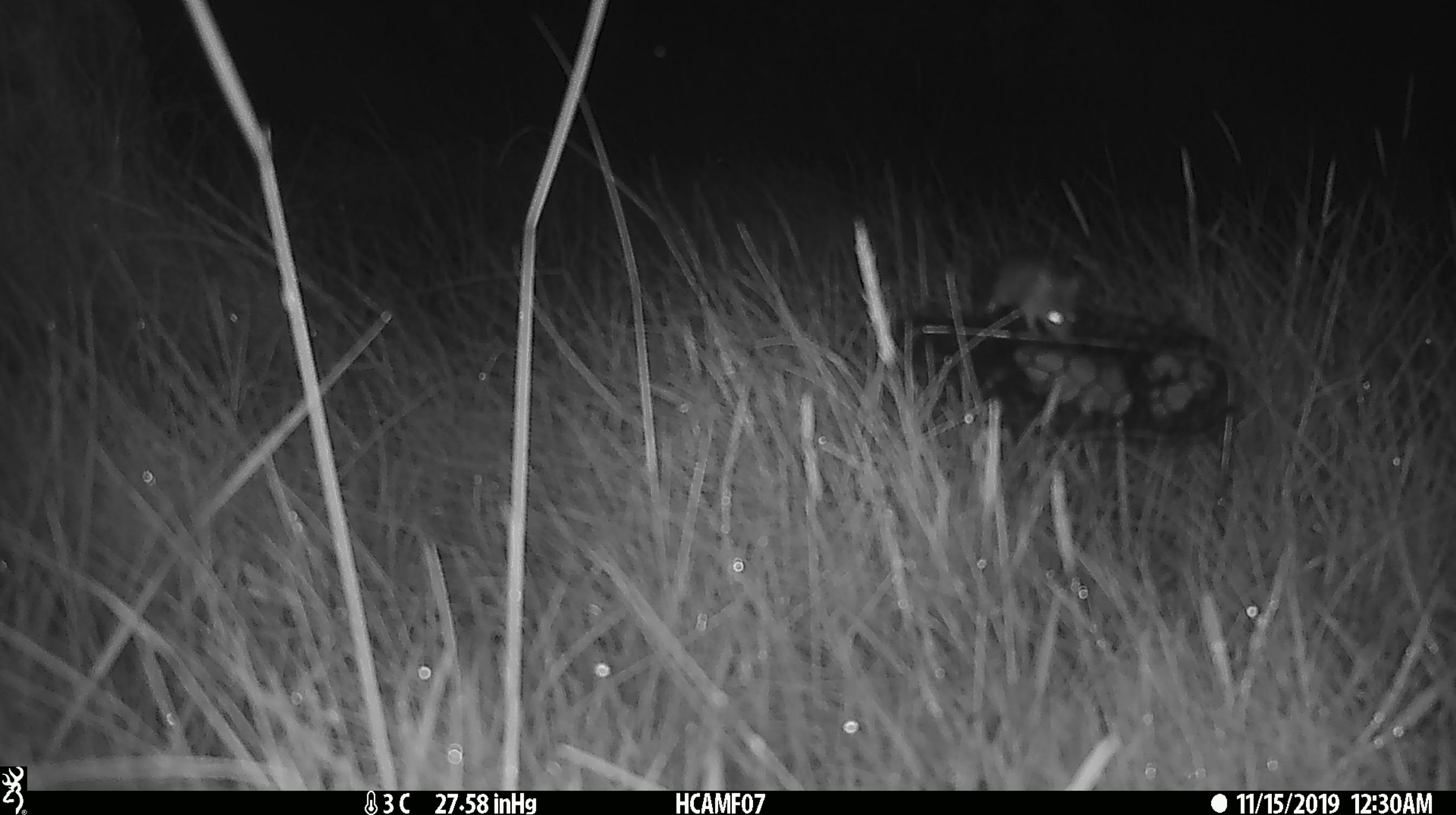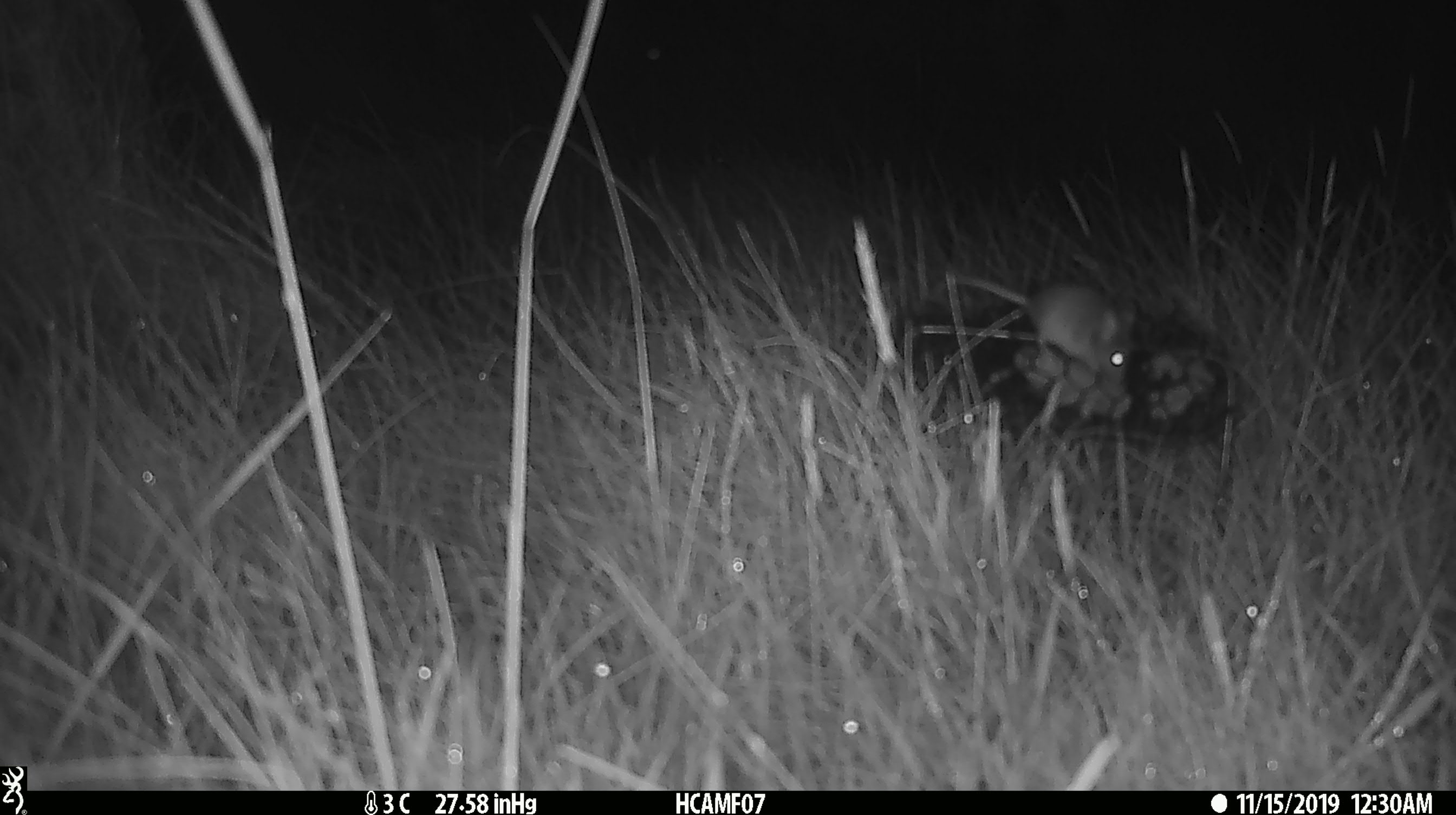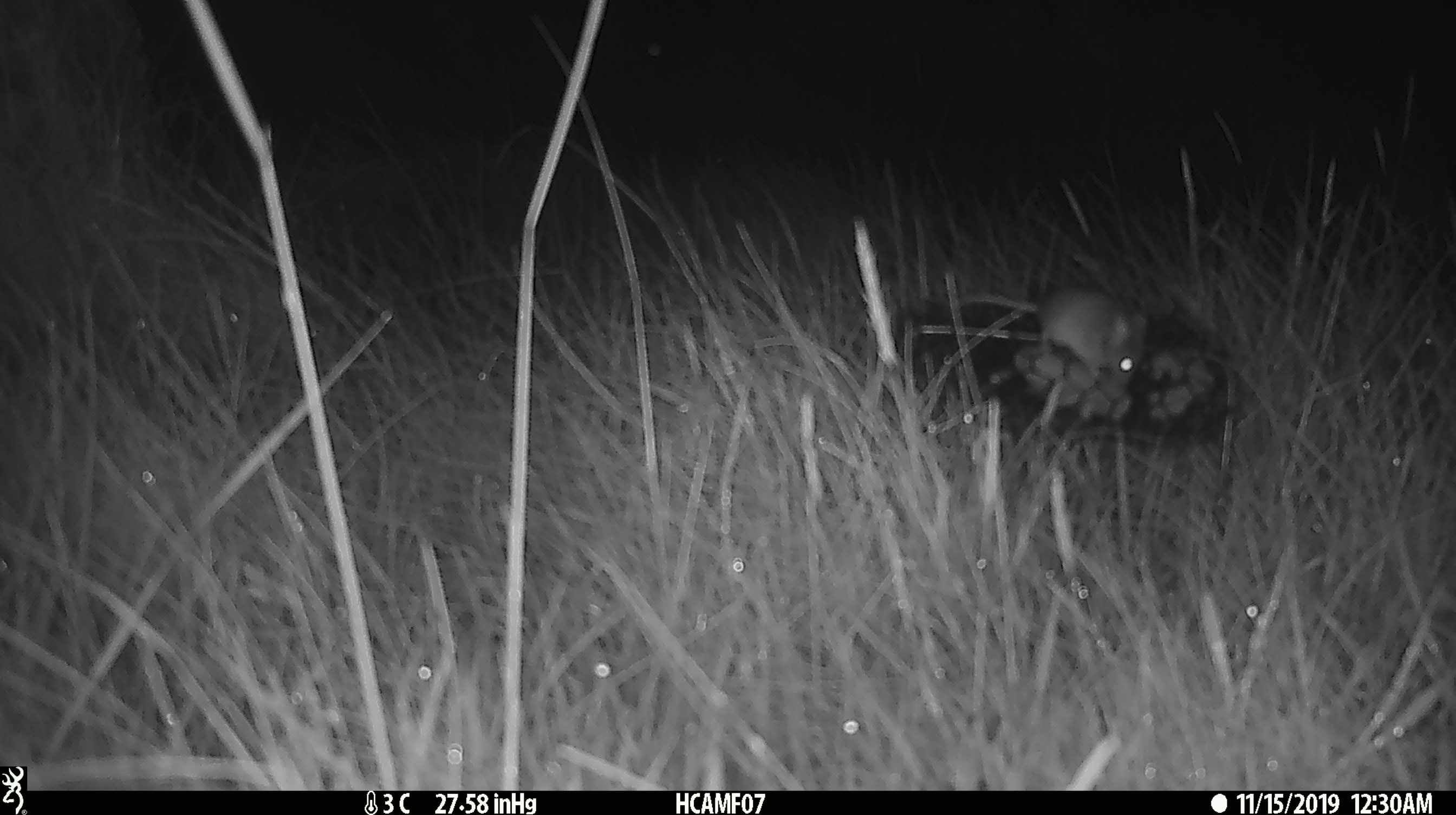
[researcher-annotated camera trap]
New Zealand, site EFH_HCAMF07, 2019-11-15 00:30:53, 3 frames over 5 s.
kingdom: Animalia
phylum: Chordata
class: Mammalia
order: Rodentia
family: Muridae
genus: Mus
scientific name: Mus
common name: mouse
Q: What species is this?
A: Mouse (Mus).